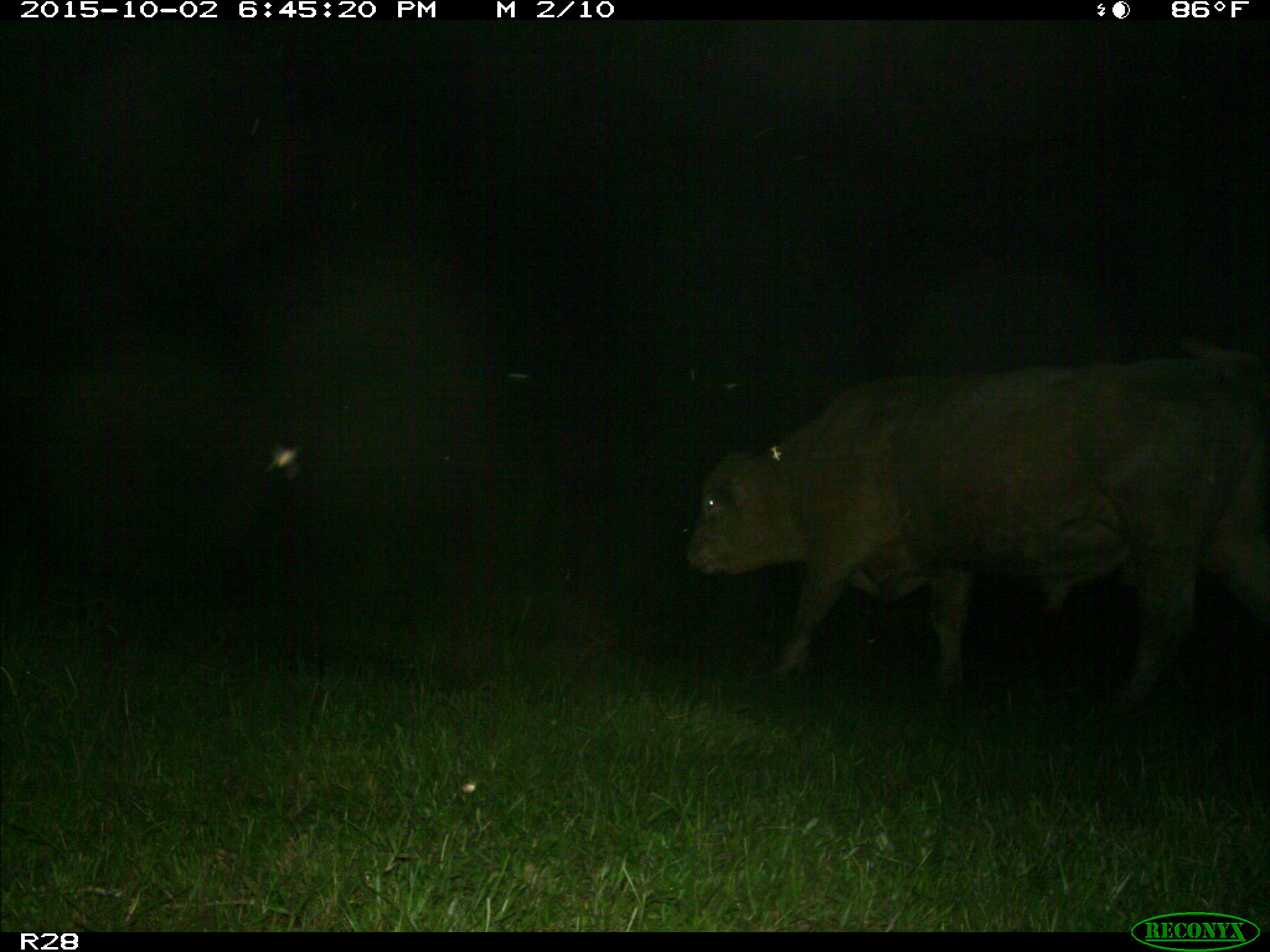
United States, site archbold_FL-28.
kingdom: Animalia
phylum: Chordata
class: Mammalia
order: Artiodactyla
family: Bovidae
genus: Bos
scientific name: Bos taurus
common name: domestic cow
Bos taurus (domestic cow).